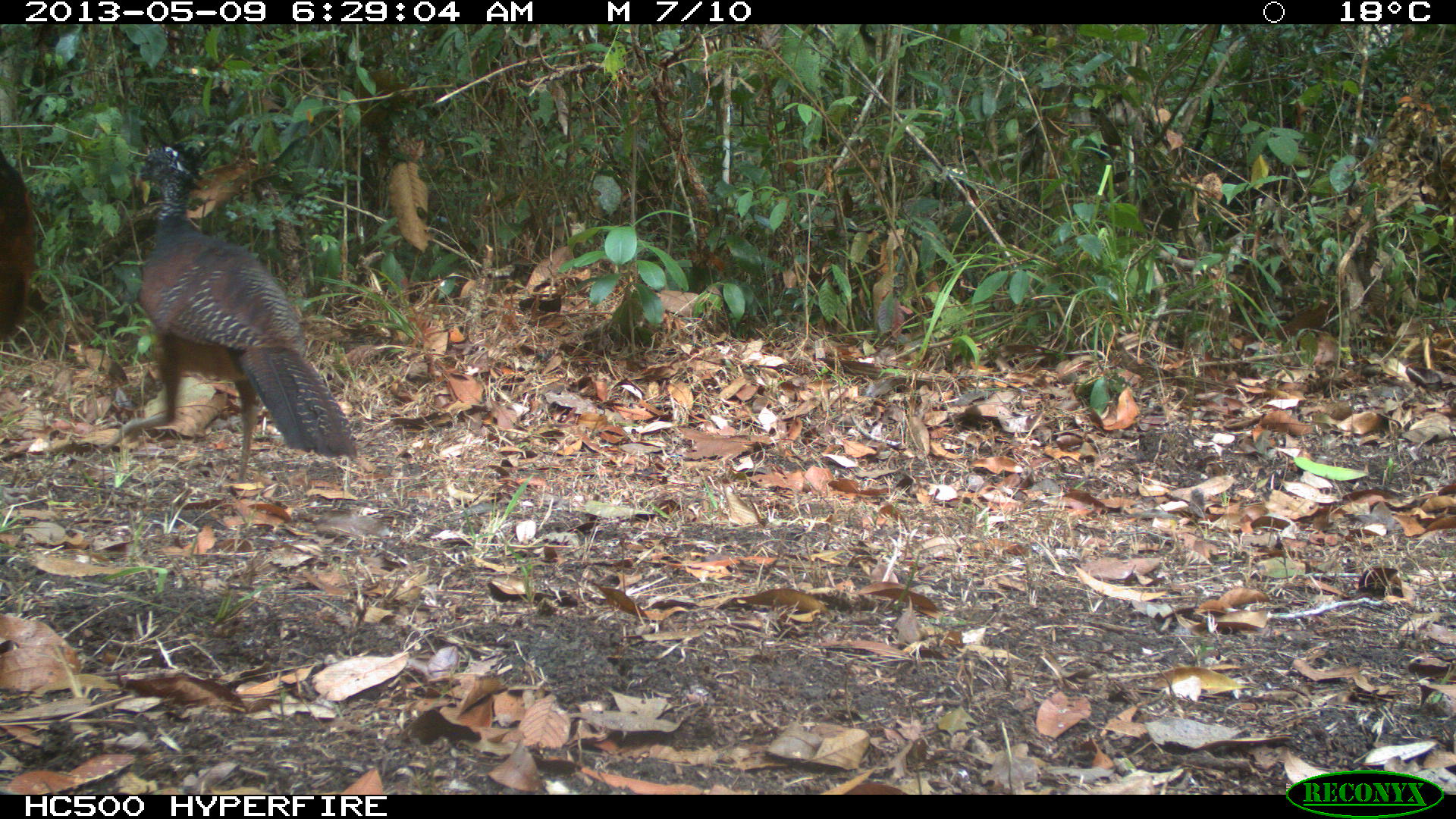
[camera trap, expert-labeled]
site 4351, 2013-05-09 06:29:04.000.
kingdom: Animalia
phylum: Chordata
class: Aves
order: Galliformes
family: Cracidae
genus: Crax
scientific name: Crax rubra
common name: great curassow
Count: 2.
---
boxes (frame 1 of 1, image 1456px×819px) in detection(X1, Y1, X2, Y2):
crax rubra: detection(96, 141, 358, 483); detection(0, 148, 39, 345)